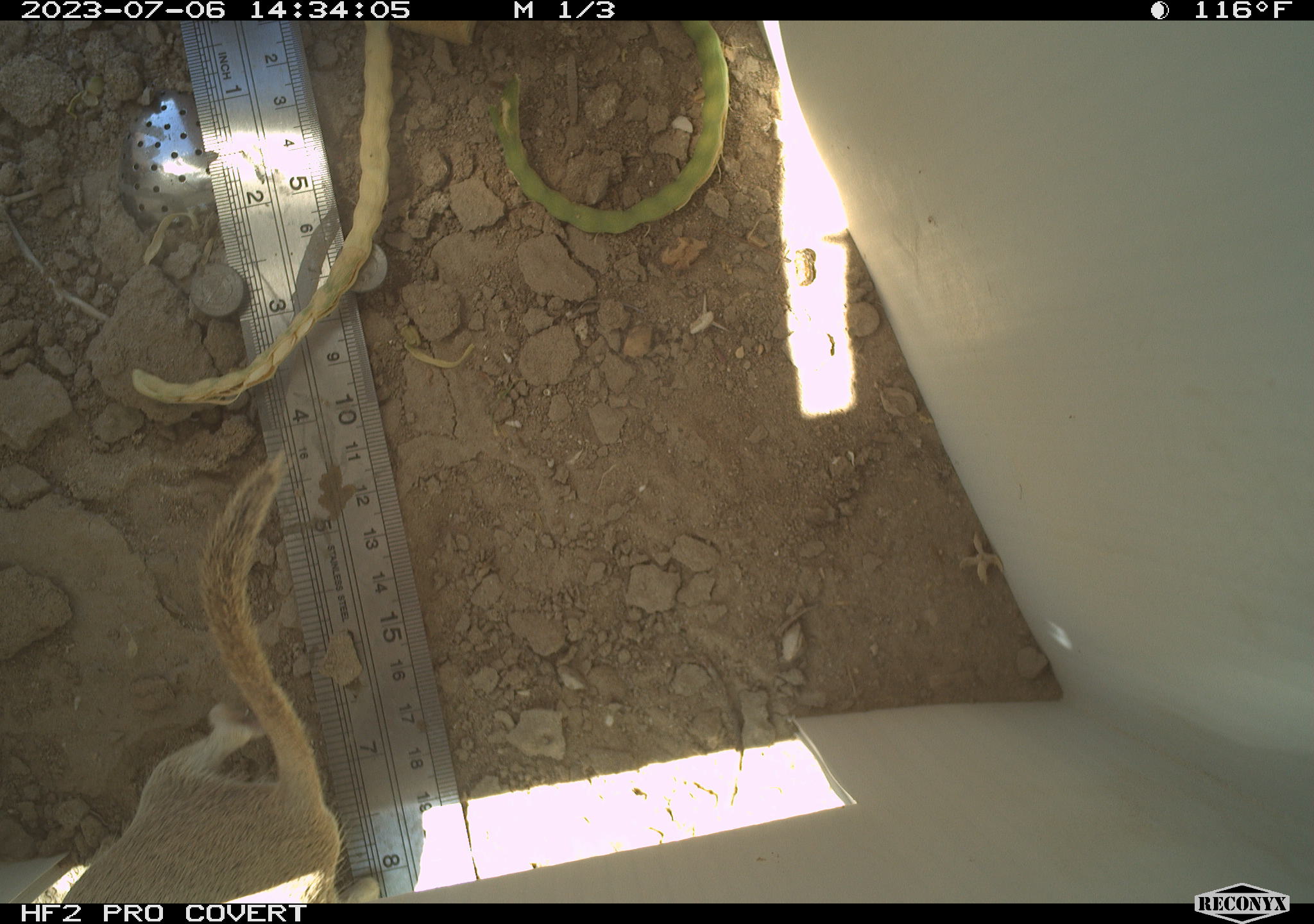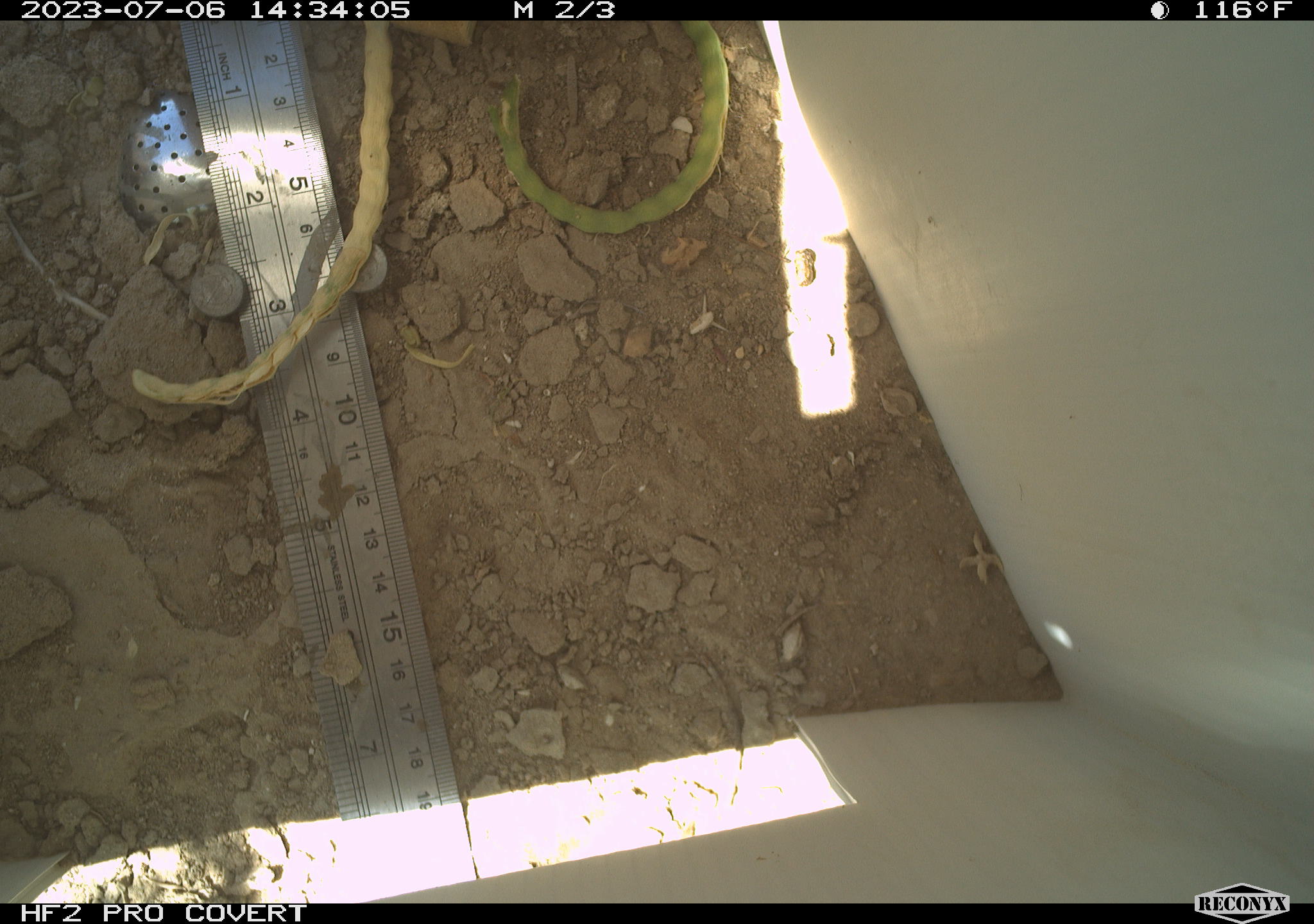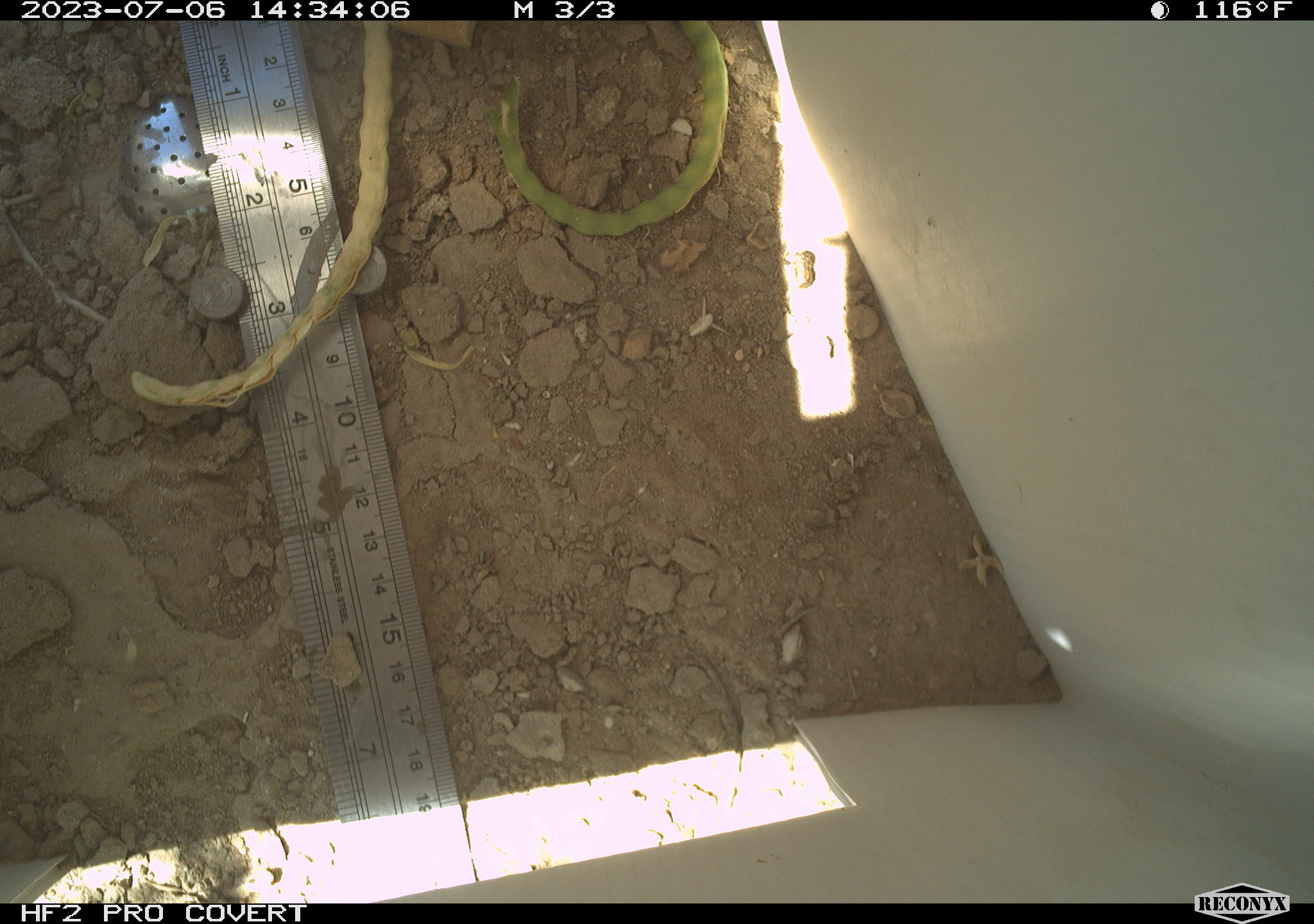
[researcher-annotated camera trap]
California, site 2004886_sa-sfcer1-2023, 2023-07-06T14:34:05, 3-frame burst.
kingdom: Animalia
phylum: Chordata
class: Mammalia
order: Rodentia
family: Sciuridae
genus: Xerospermophilus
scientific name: Xerospermophilus tereticaudus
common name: round-tailed ground squirrel